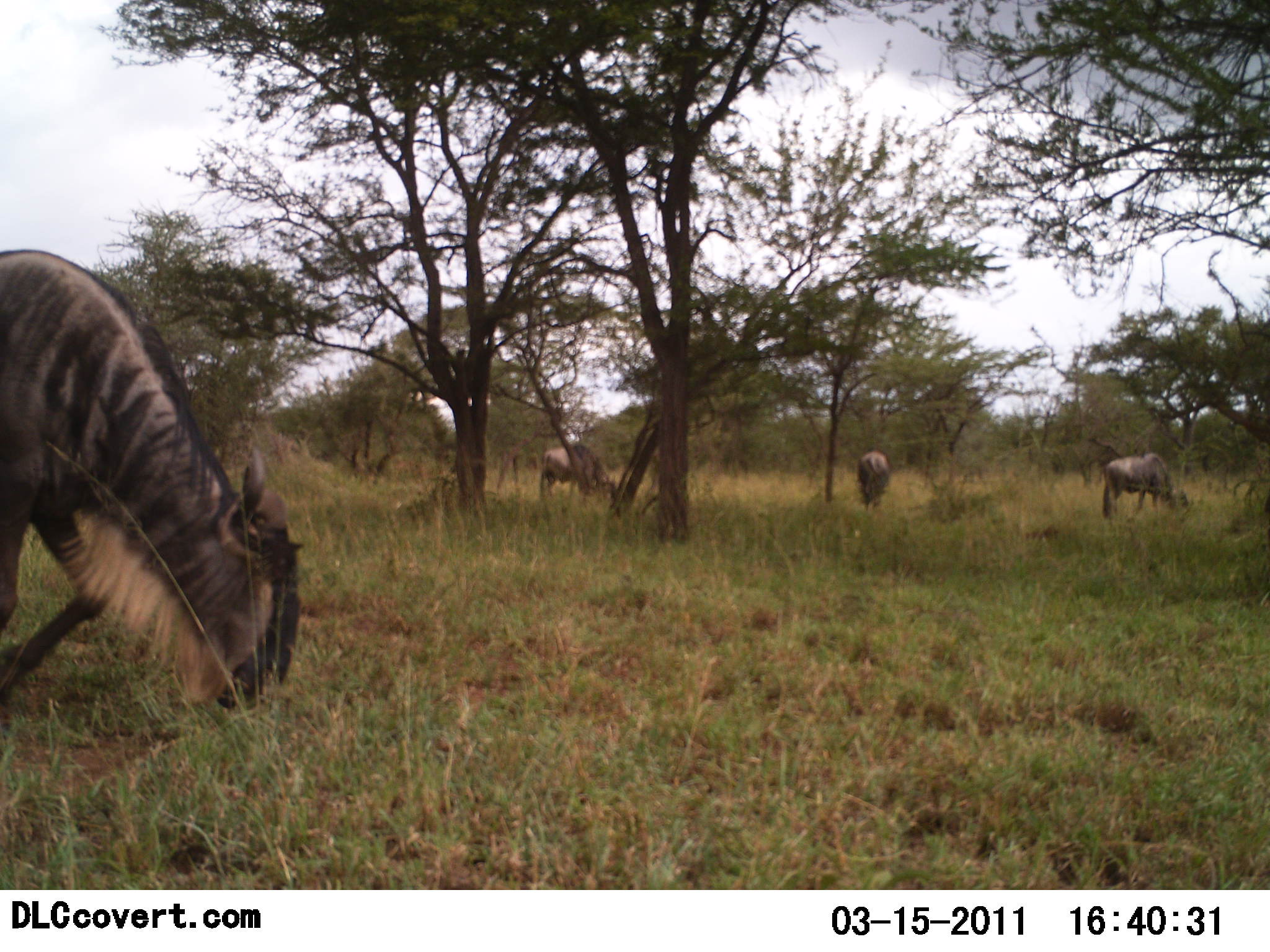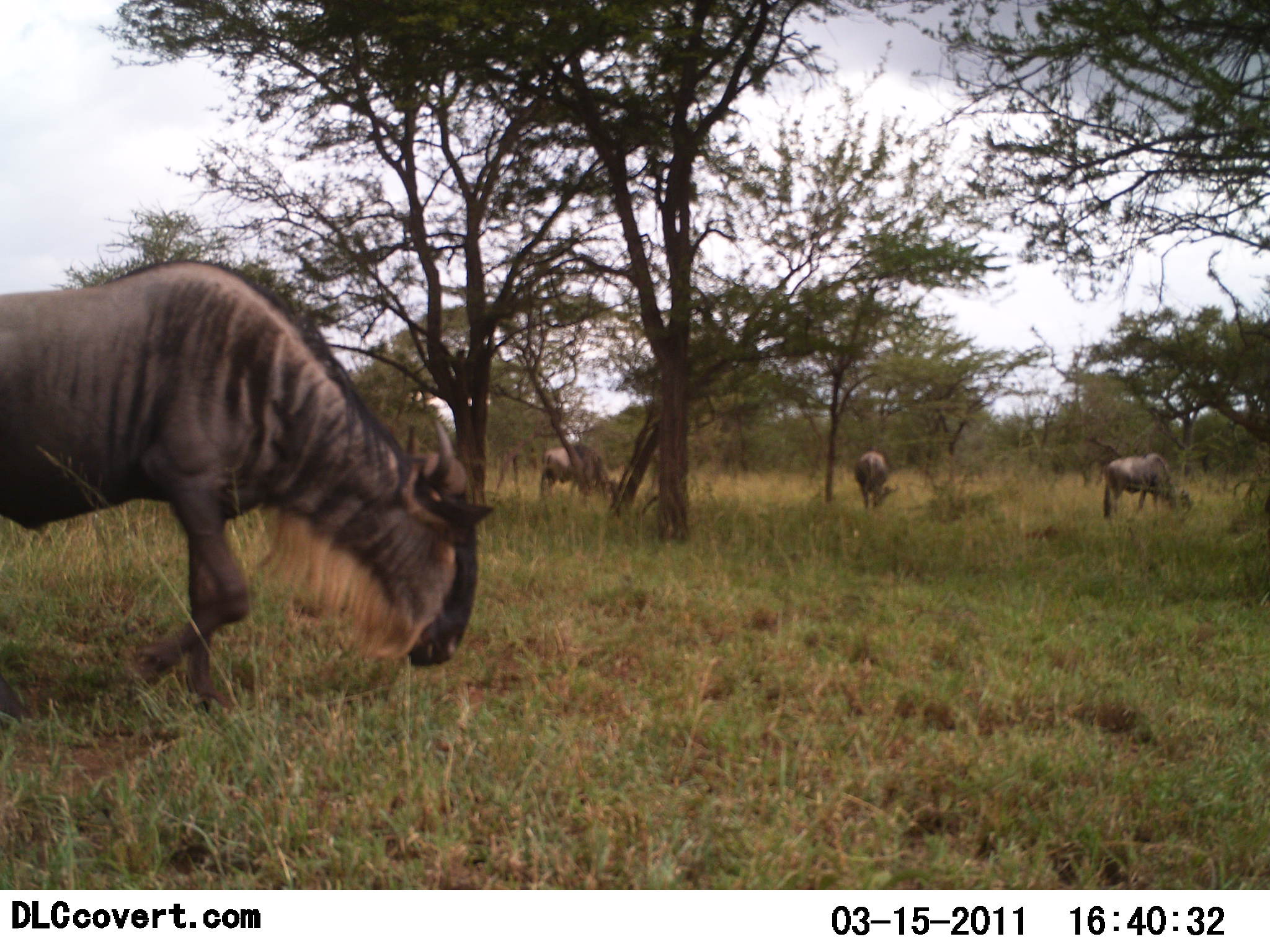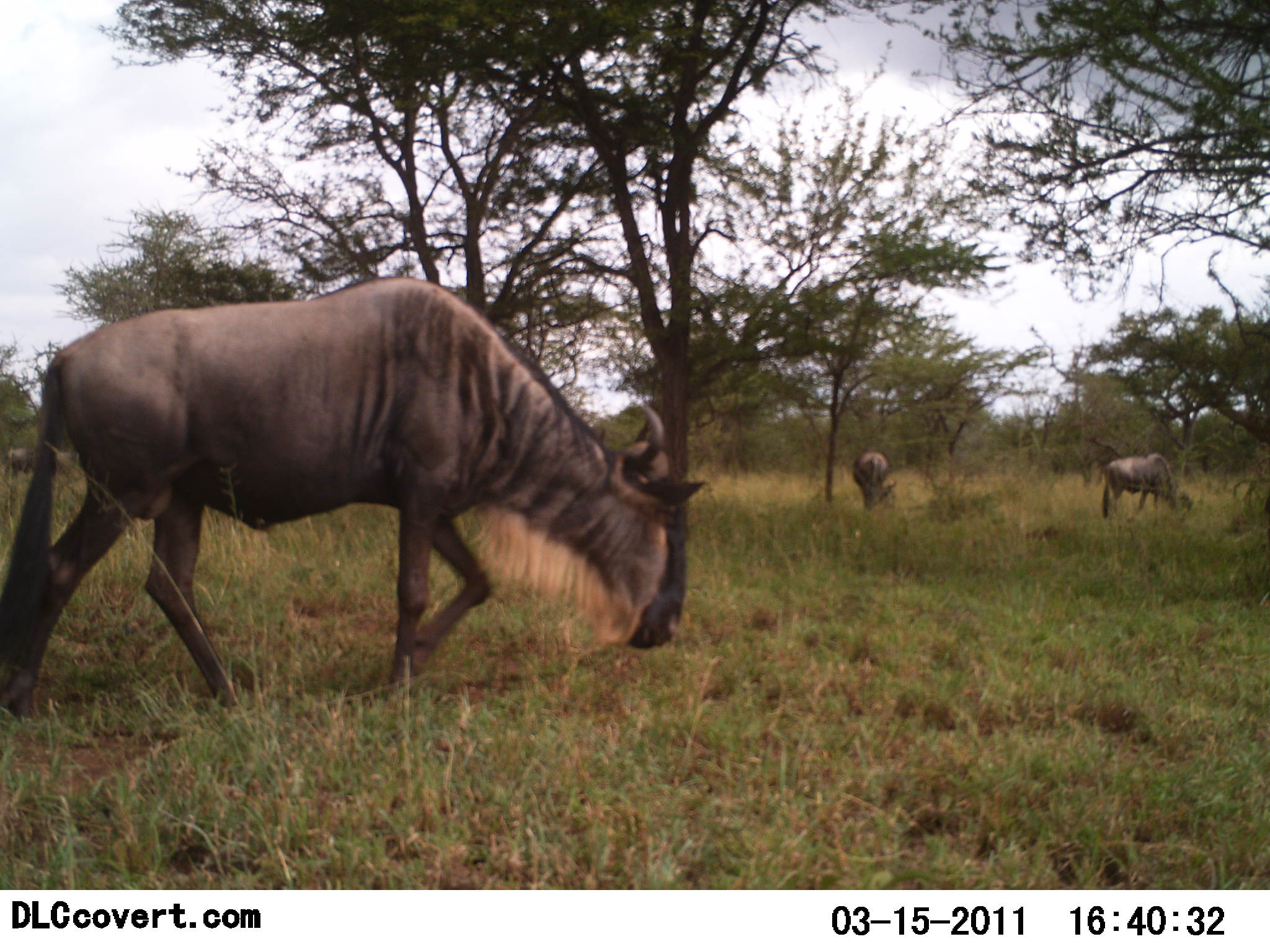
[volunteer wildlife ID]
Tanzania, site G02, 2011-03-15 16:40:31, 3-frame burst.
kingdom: Animalia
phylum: Chordata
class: Mammalia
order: Artiodactyla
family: Bovidae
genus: Connochaetes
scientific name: Connochaetes taurinus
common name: blue wildebeest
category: wildebeest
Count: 4.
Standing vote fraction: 8%.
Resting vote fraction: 0%.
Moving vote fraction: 77%.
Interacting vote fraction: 0%.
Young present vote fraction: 0%.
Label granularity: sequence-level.